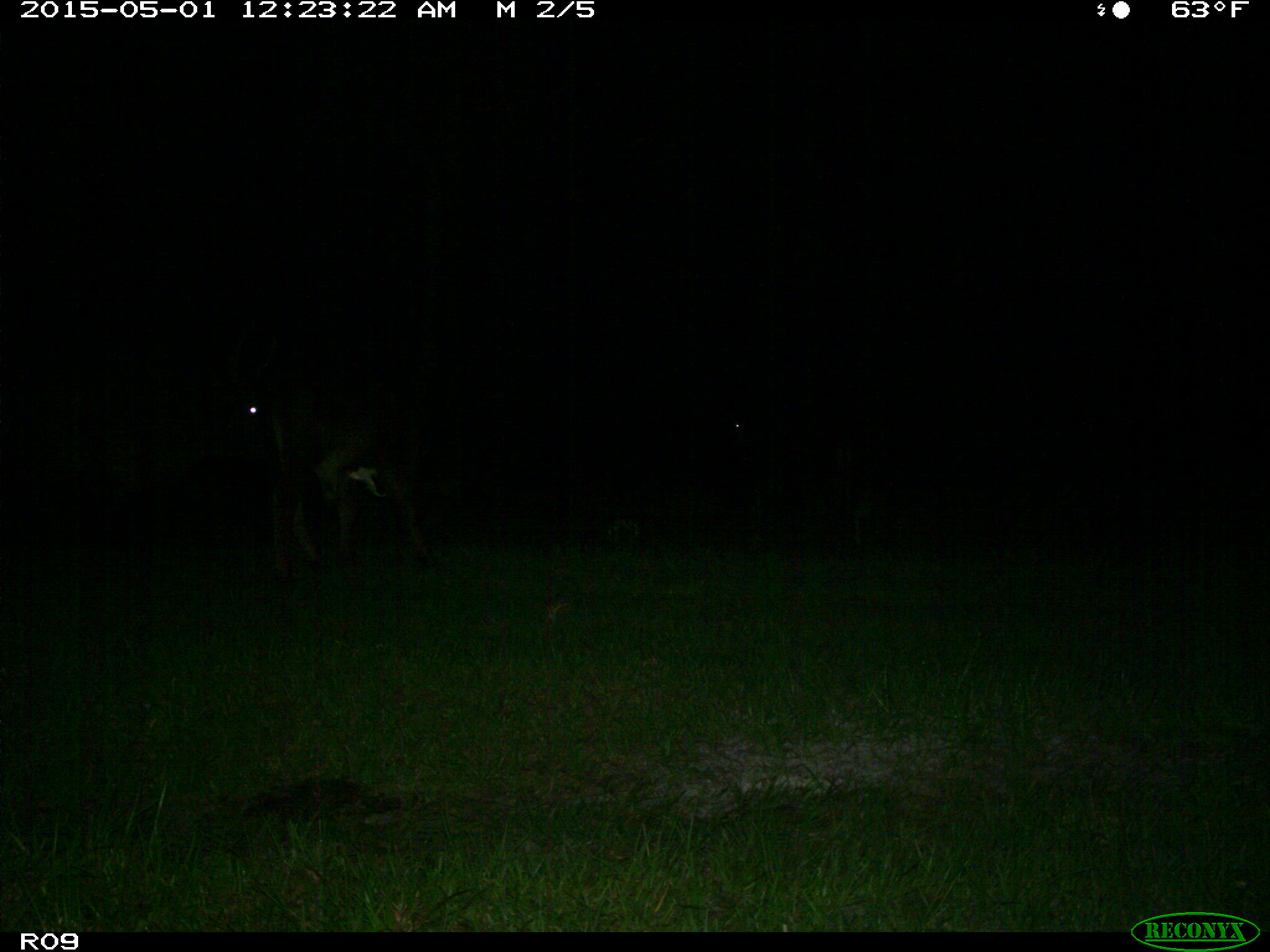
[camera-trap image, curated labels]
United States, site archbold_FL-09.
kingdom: Animalia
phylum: Chordata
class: Mammalia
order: Artiodactyla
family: Bovidae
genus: Bos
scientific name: Bos taurus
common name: domestic cow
Bos taurus (domestic cow).